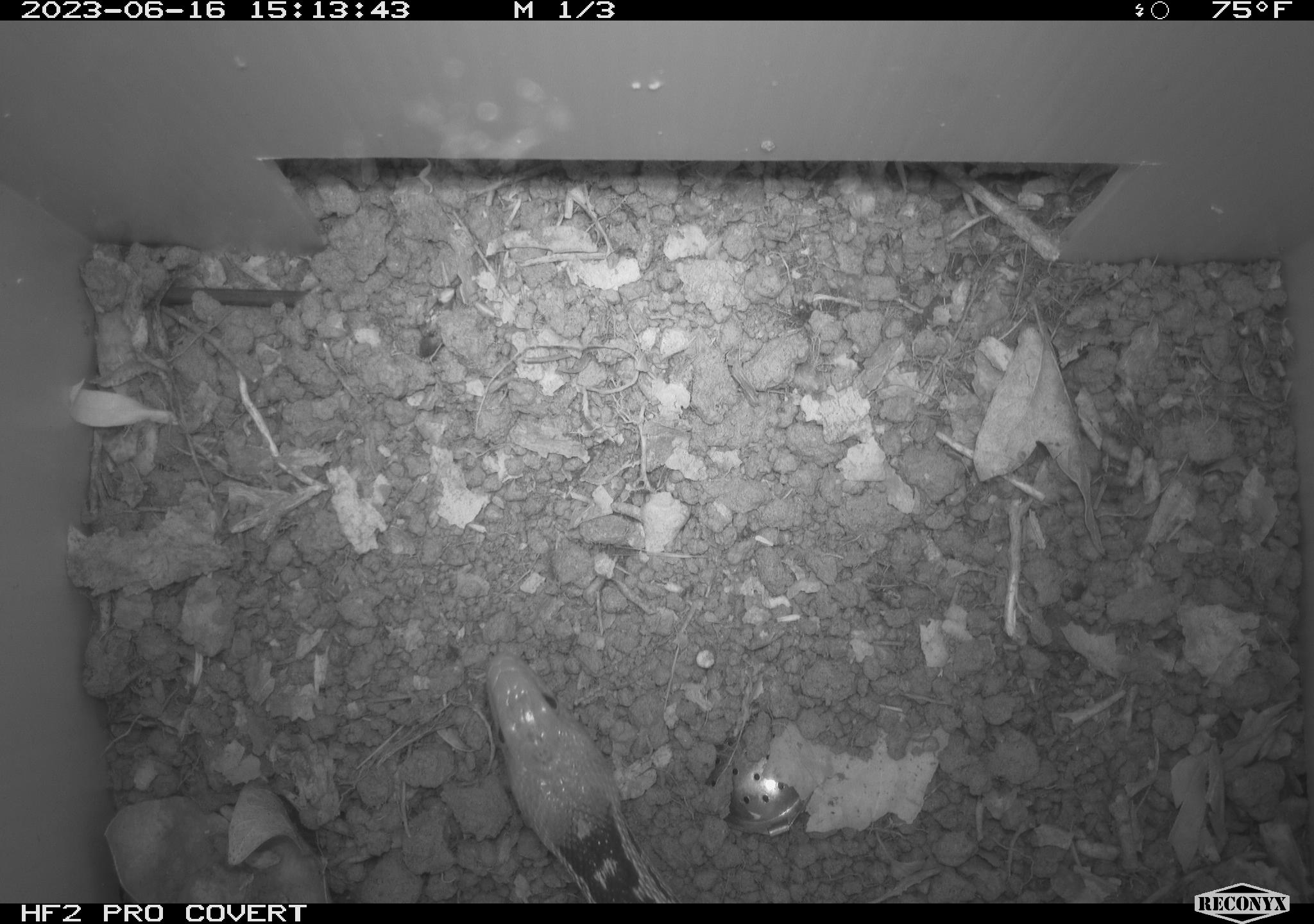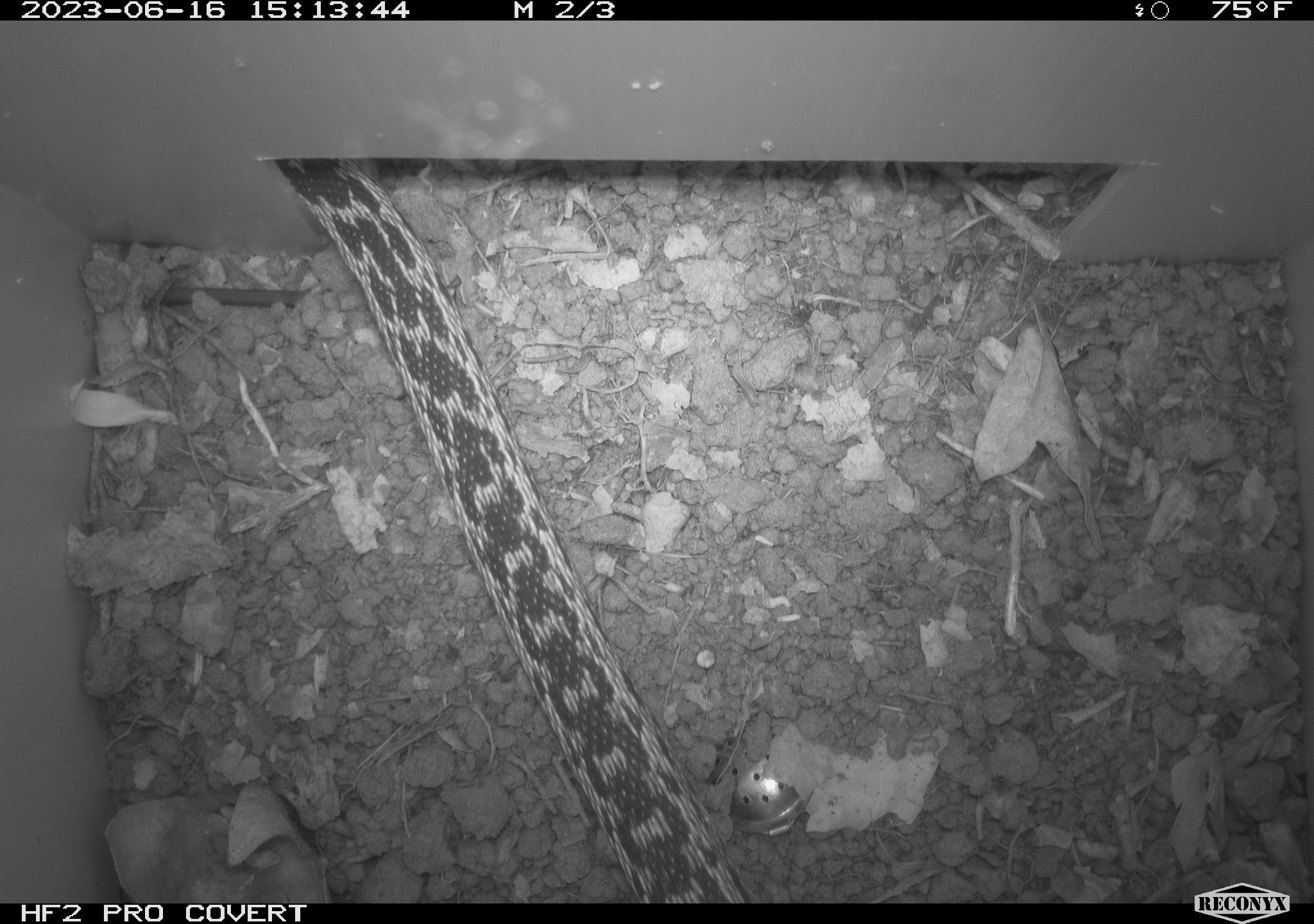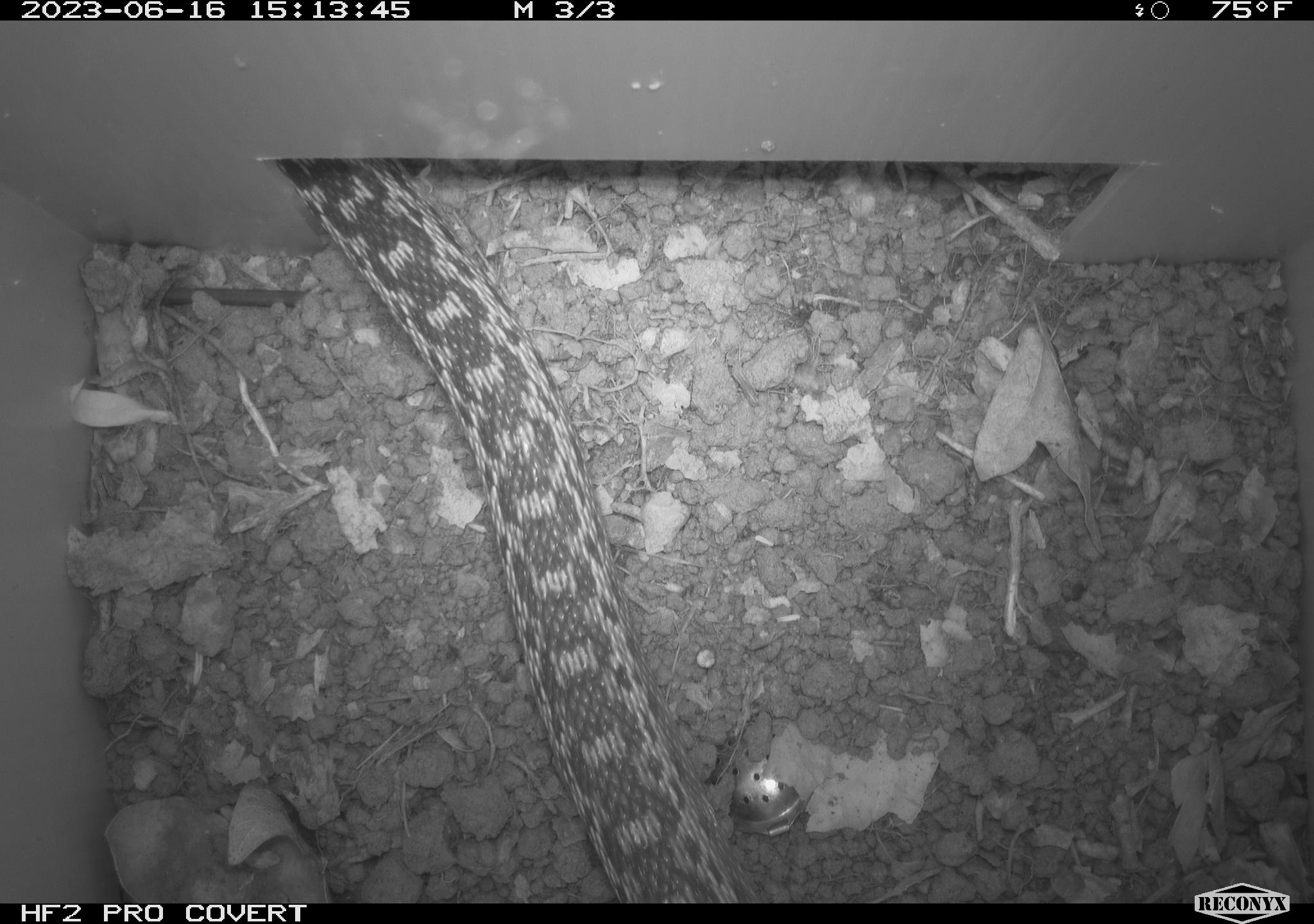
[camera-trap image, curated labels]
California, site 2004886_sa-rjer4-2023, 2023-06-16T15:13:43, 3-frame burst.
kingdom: Animalia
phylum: Chordata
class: Reptilia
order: Squamata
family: Colubridae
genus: Pituophis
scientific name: Pituophis catenifer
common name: gophersnake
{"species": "gophersnake (Pituophis catenifer)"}